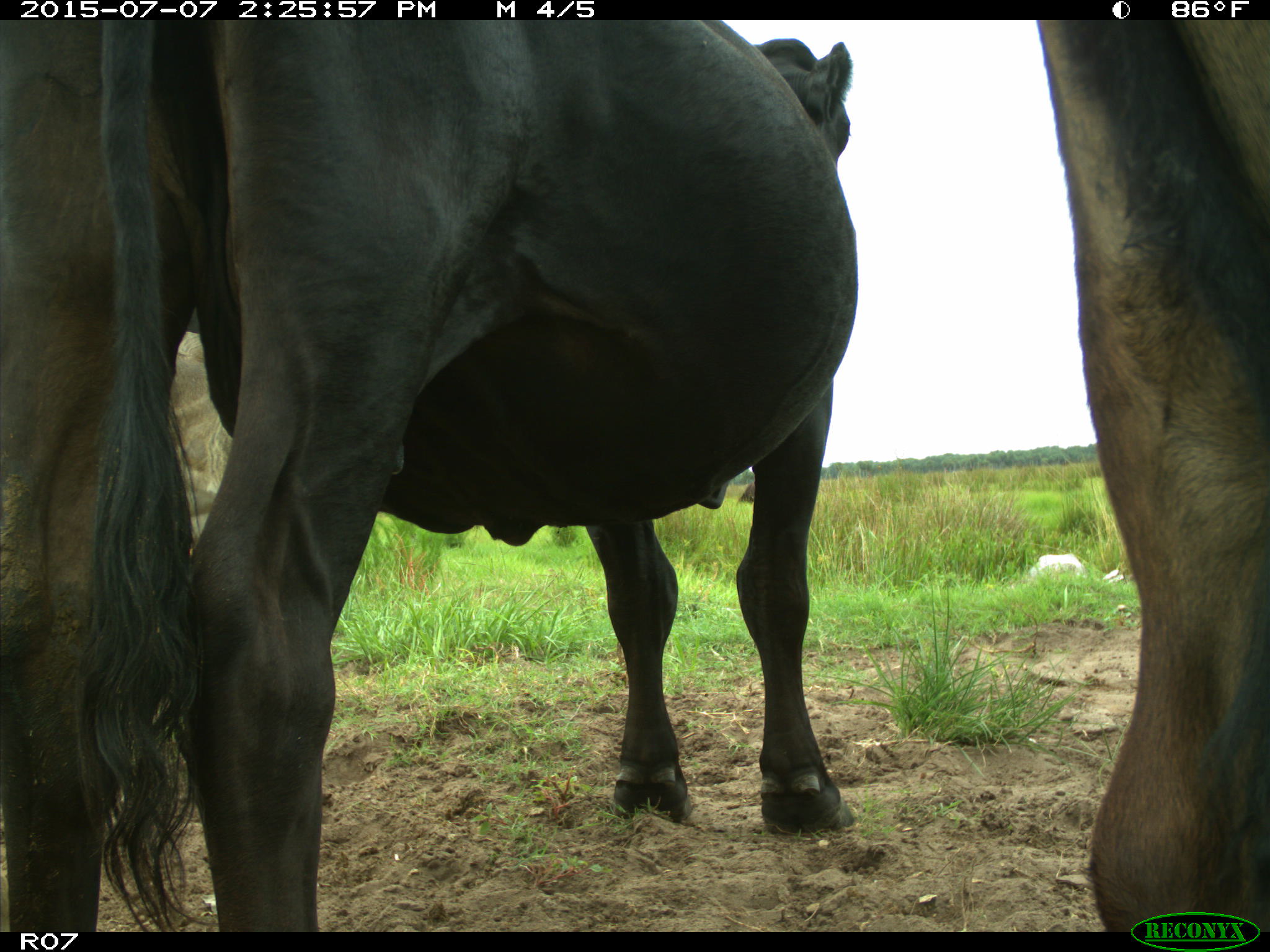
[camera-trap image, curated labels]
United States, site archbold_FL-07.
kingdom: Animalia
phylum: Chordata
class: Mammalia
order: Artiodactyla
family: Bovidae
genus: Bos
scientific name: Bos taurus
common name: domestic cow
Bos taurus (domestic cow).